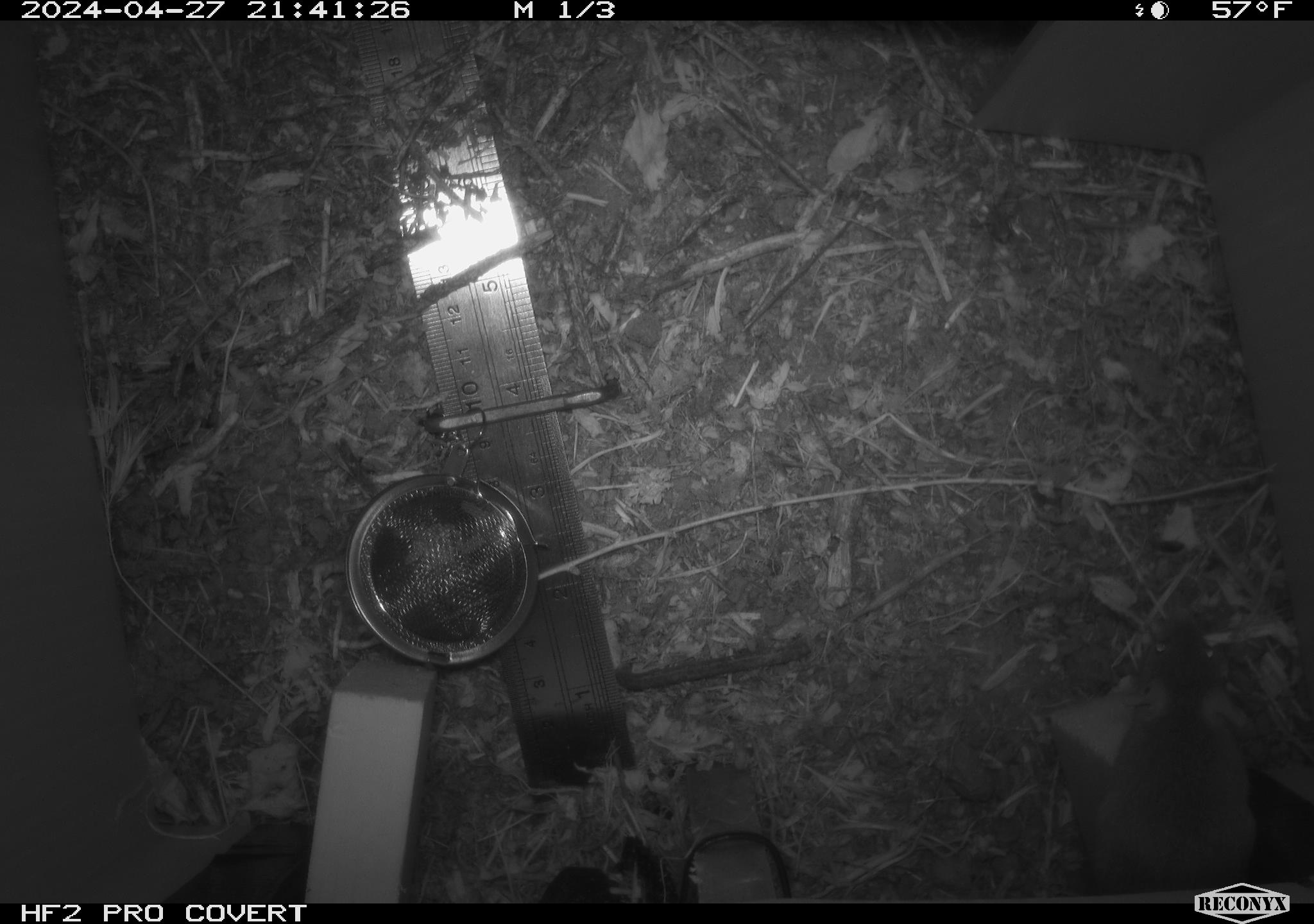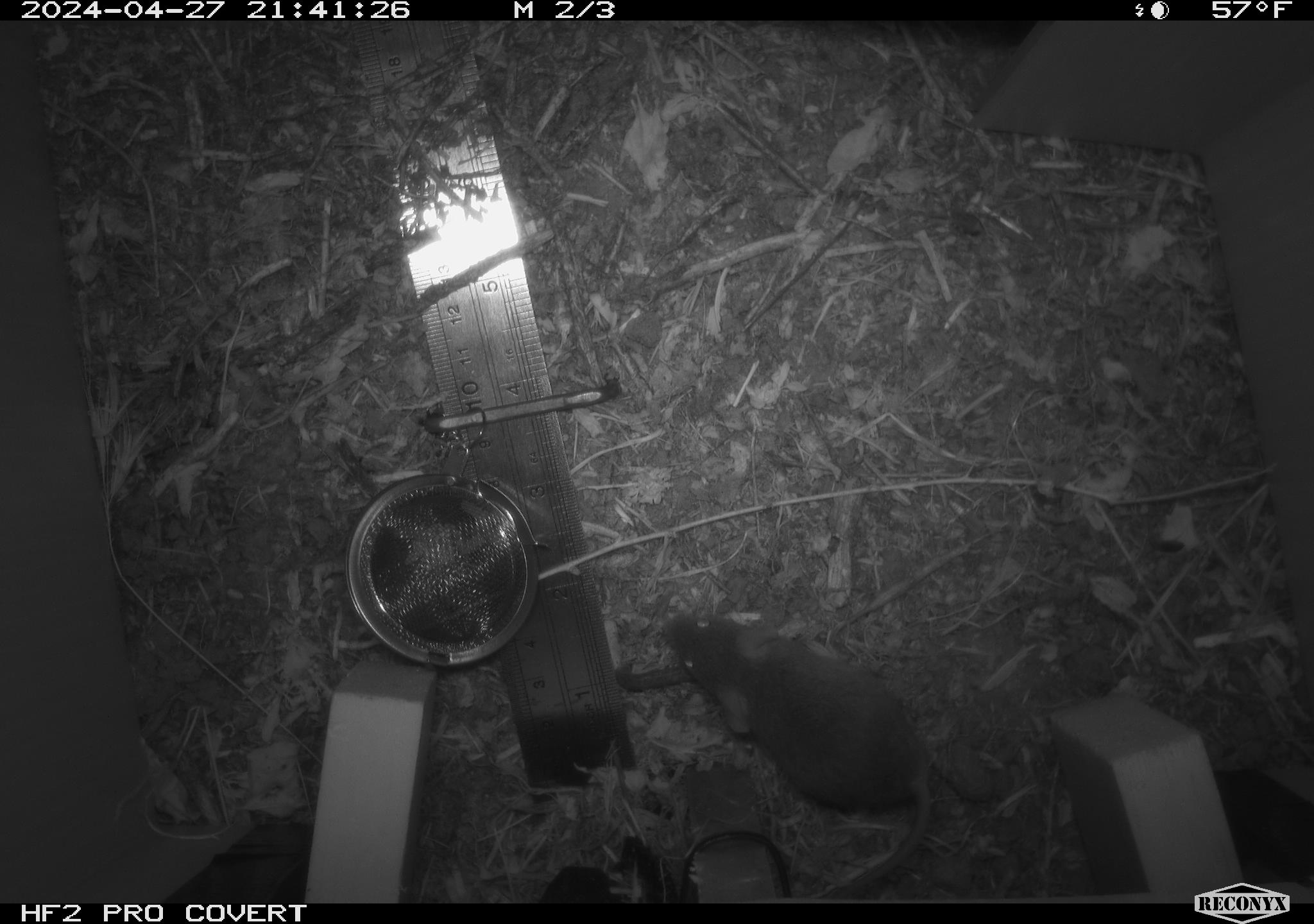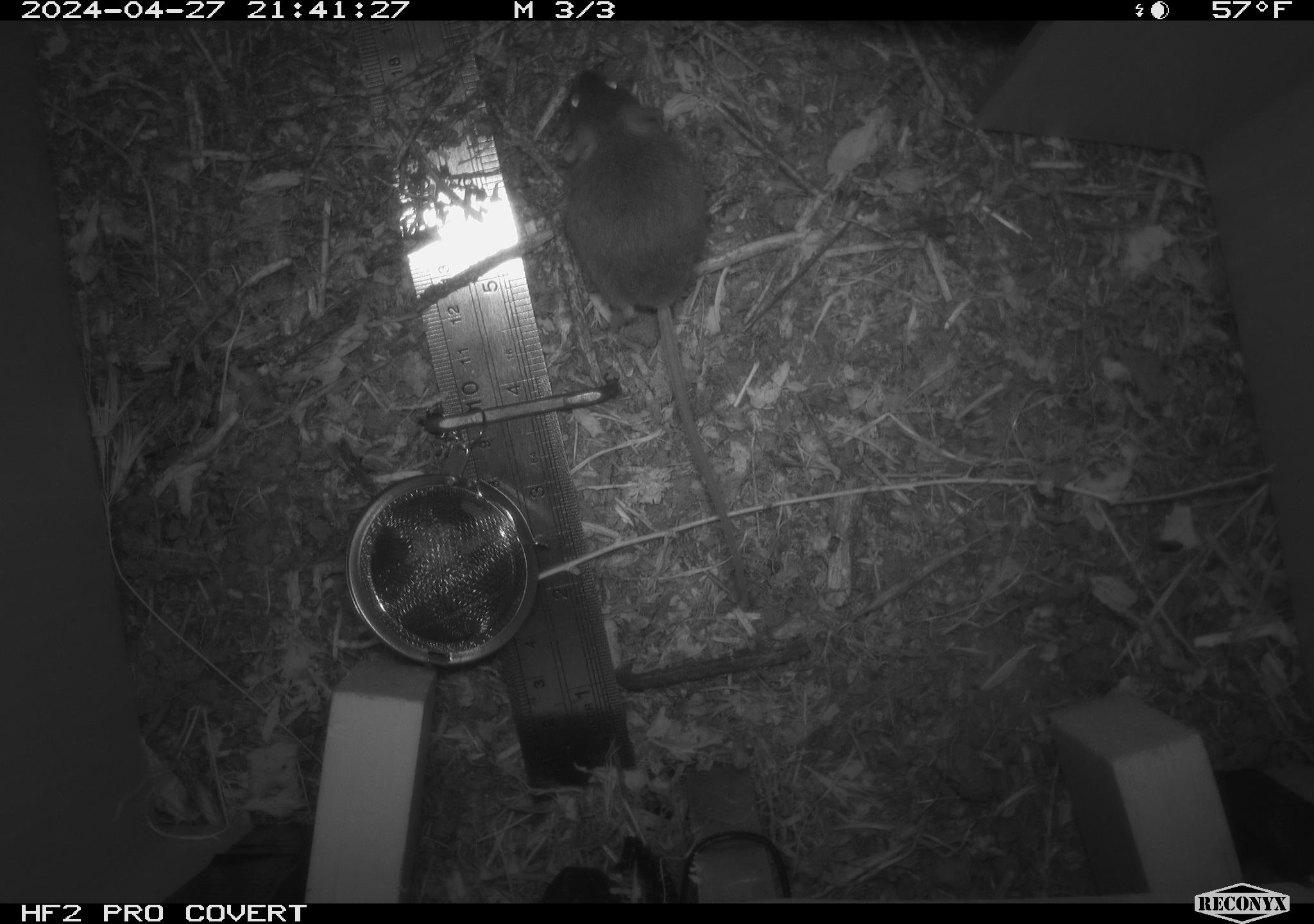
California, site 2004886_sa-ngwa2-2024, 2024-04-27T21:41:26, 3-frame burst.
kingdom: Animalia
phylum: Chordata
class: Mammalia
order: Rodentia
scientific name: Rodentia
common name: mouse species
Mouse species (Rodentia).